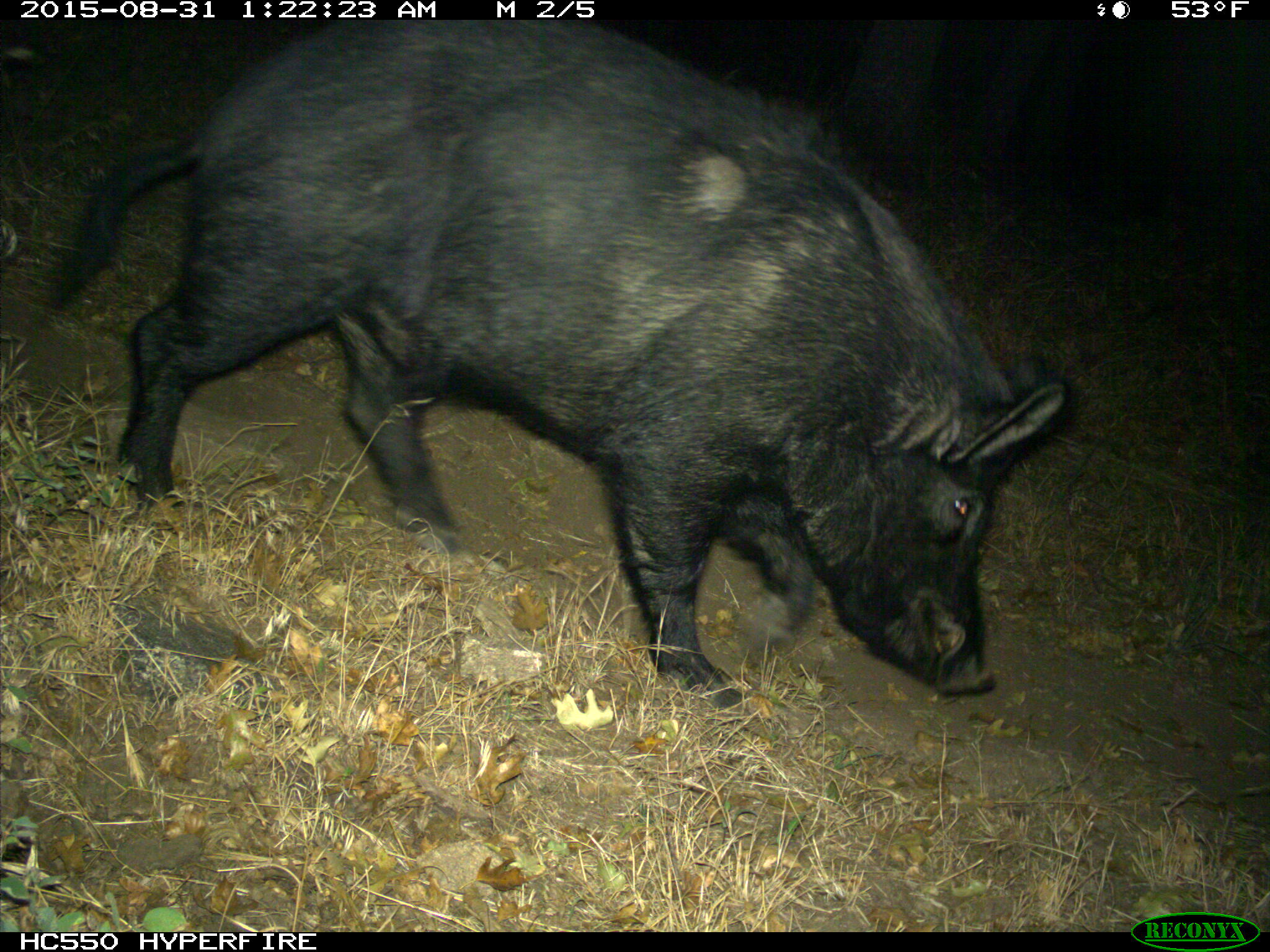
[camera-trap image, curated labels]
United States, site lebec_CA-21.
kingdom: Animalia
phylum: Chordata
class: Mammalia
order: Artiodactyla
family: Suidae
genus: Sus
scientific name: Sus scrofa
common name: wild boar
Sus scrofa (wild boar).